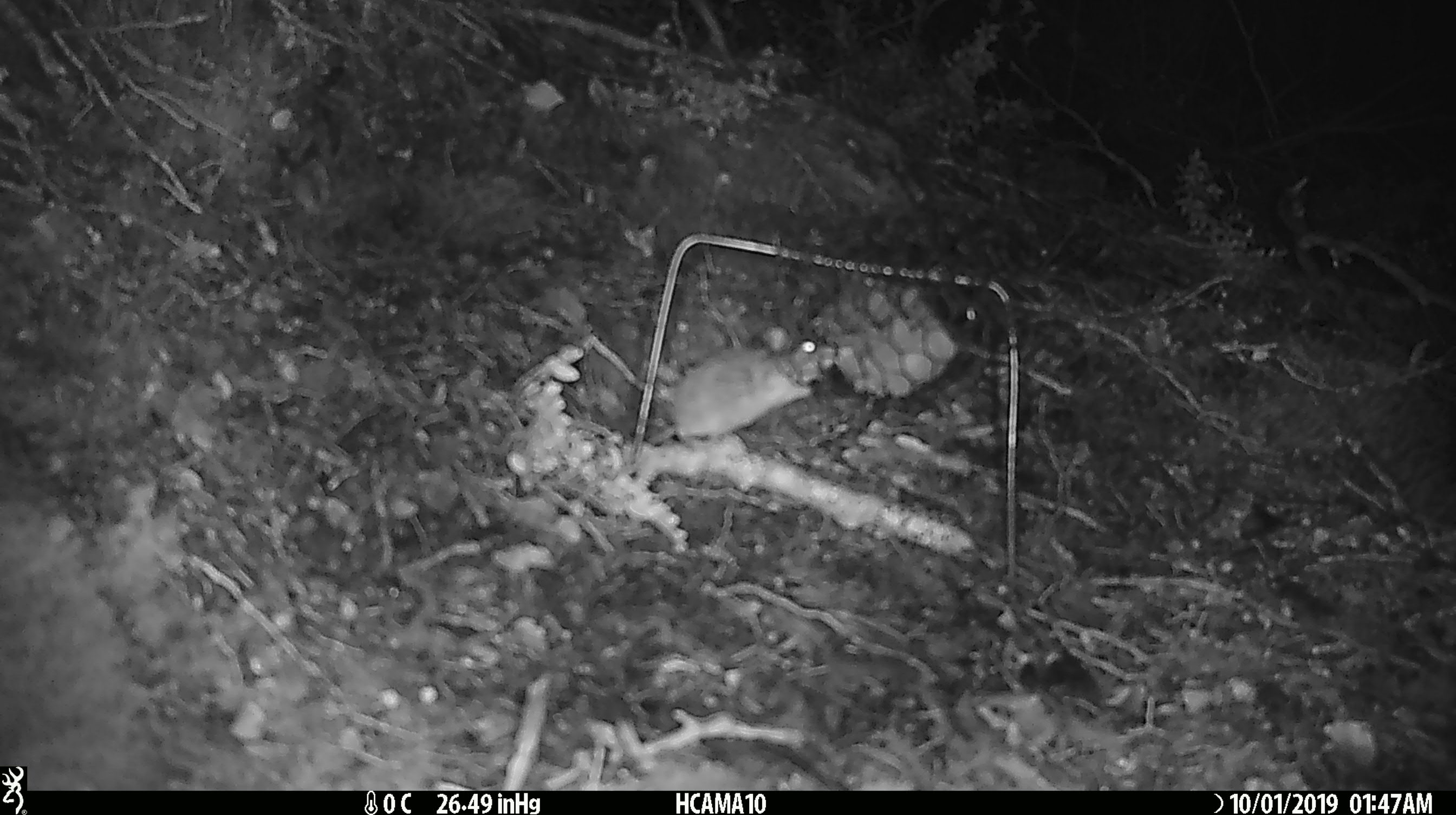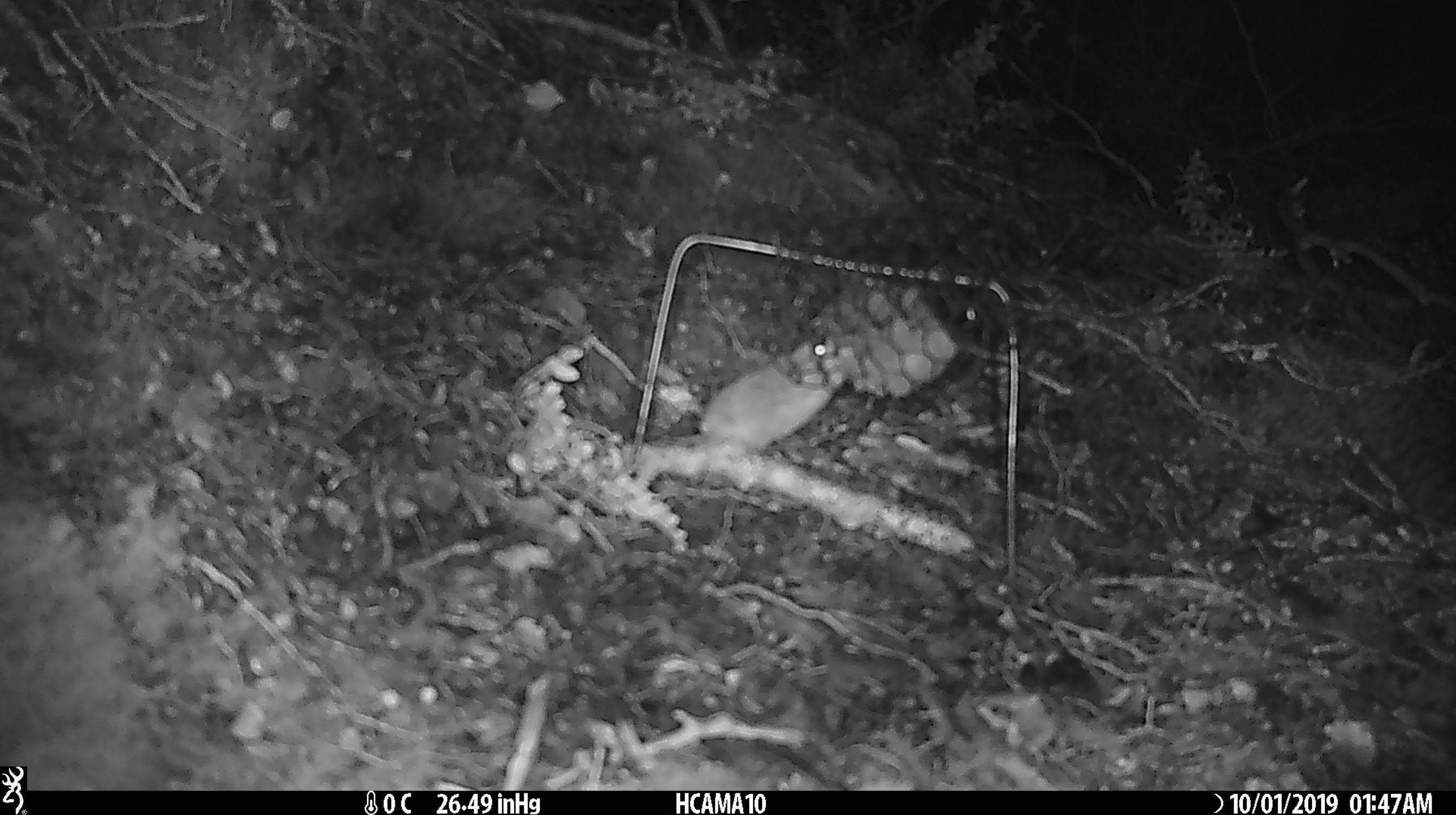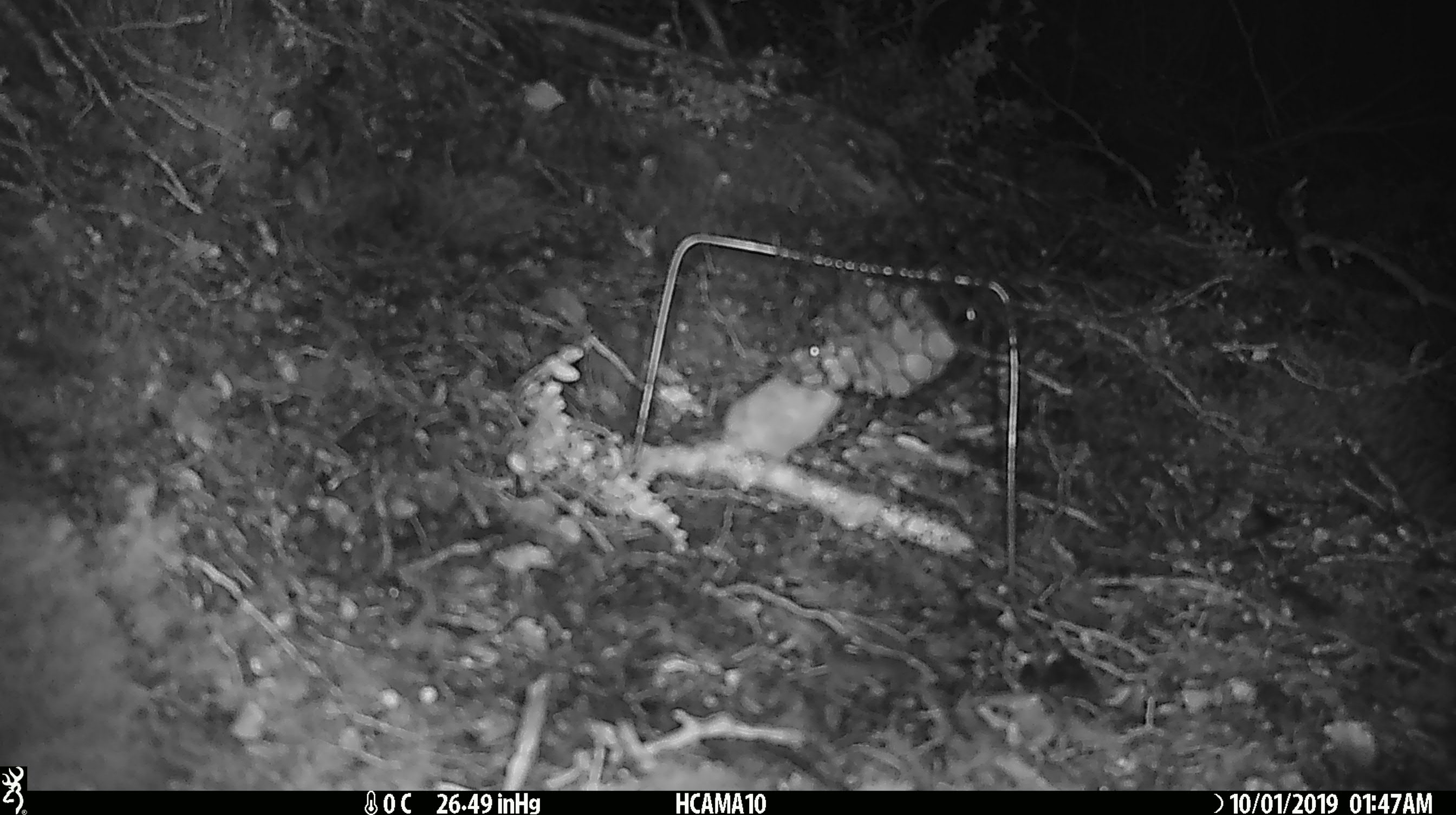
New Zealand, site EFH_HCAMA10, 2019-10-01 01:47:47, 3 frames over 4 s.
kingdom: Animalia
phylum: Chordata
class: Mammalia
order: Rodentia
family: Muridae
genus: Mus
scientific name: Mus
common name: mouse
Mouse (Mus).